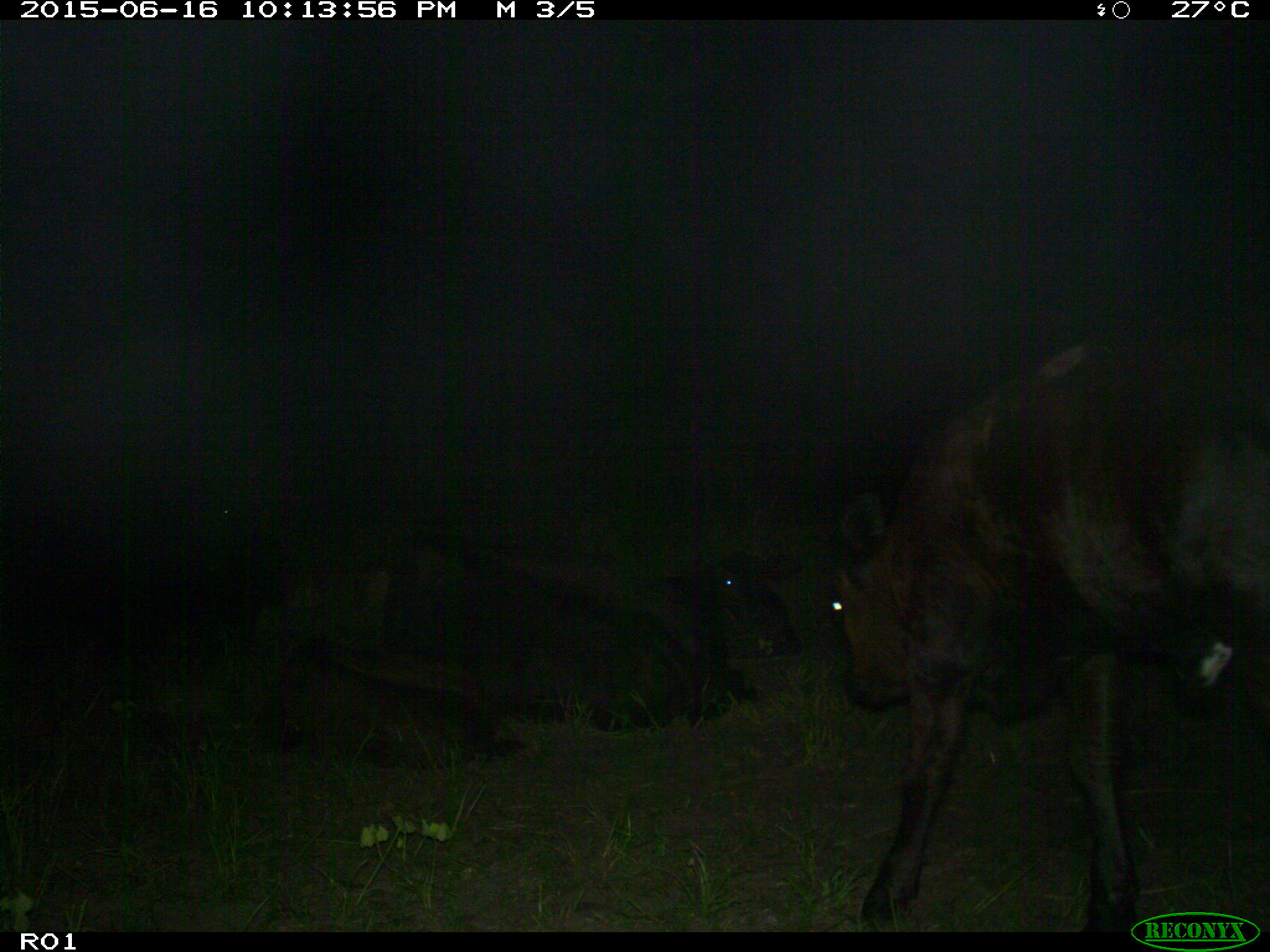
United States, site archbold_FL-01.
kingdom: Animalia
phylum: Chordata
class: Mammalia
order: Artiodactyla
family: Bovidae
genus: Bos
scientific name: Bos taurus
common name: domestic cow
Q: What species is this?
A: Bos taurus (domestic cow).